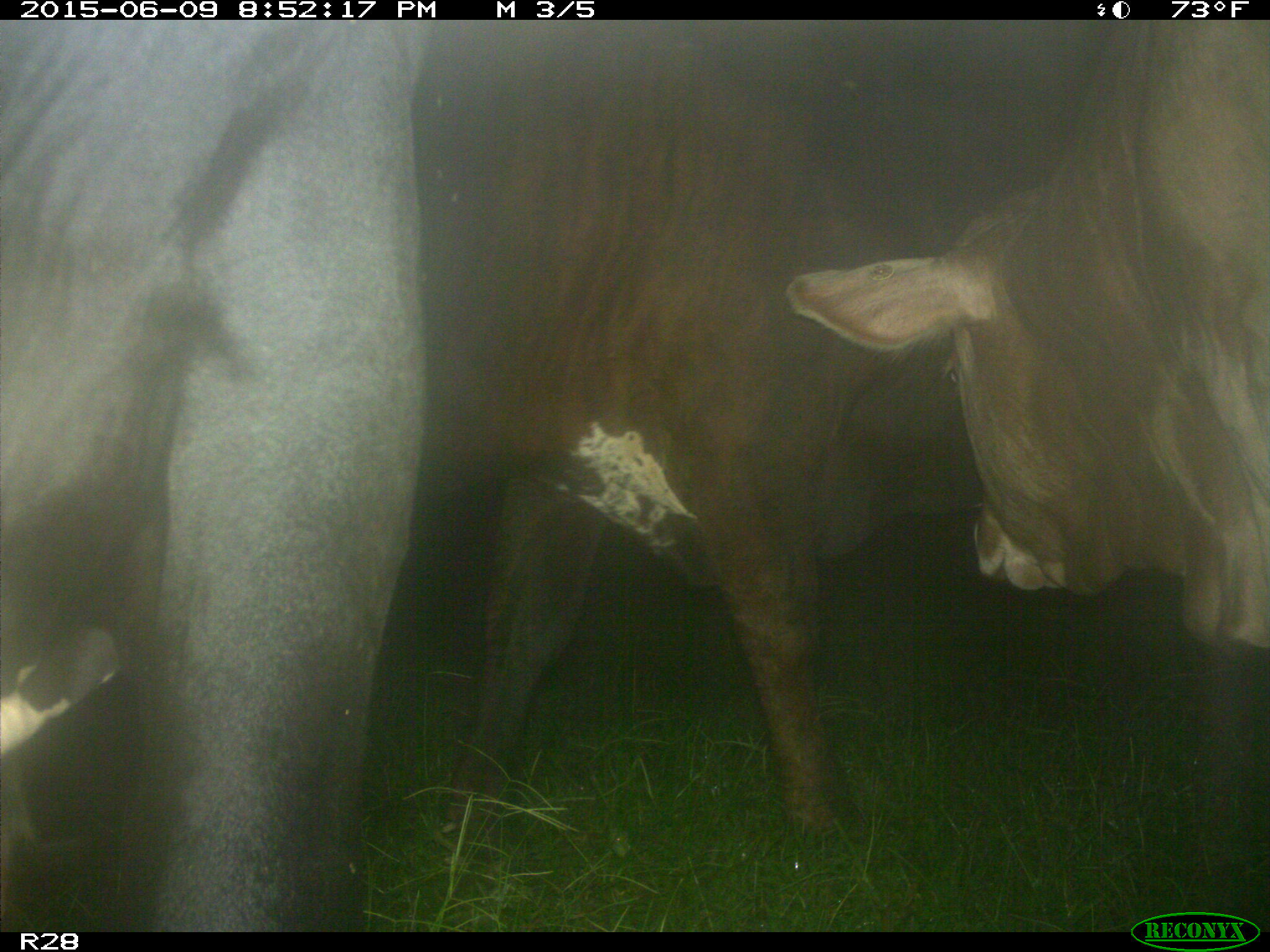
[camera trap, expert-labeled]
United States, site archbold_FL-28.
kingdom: Animalia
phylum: Chordata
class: Mammalia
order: Artiodactyla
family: Bovidae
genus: Bos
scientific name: Bos taurus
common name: domestic cow